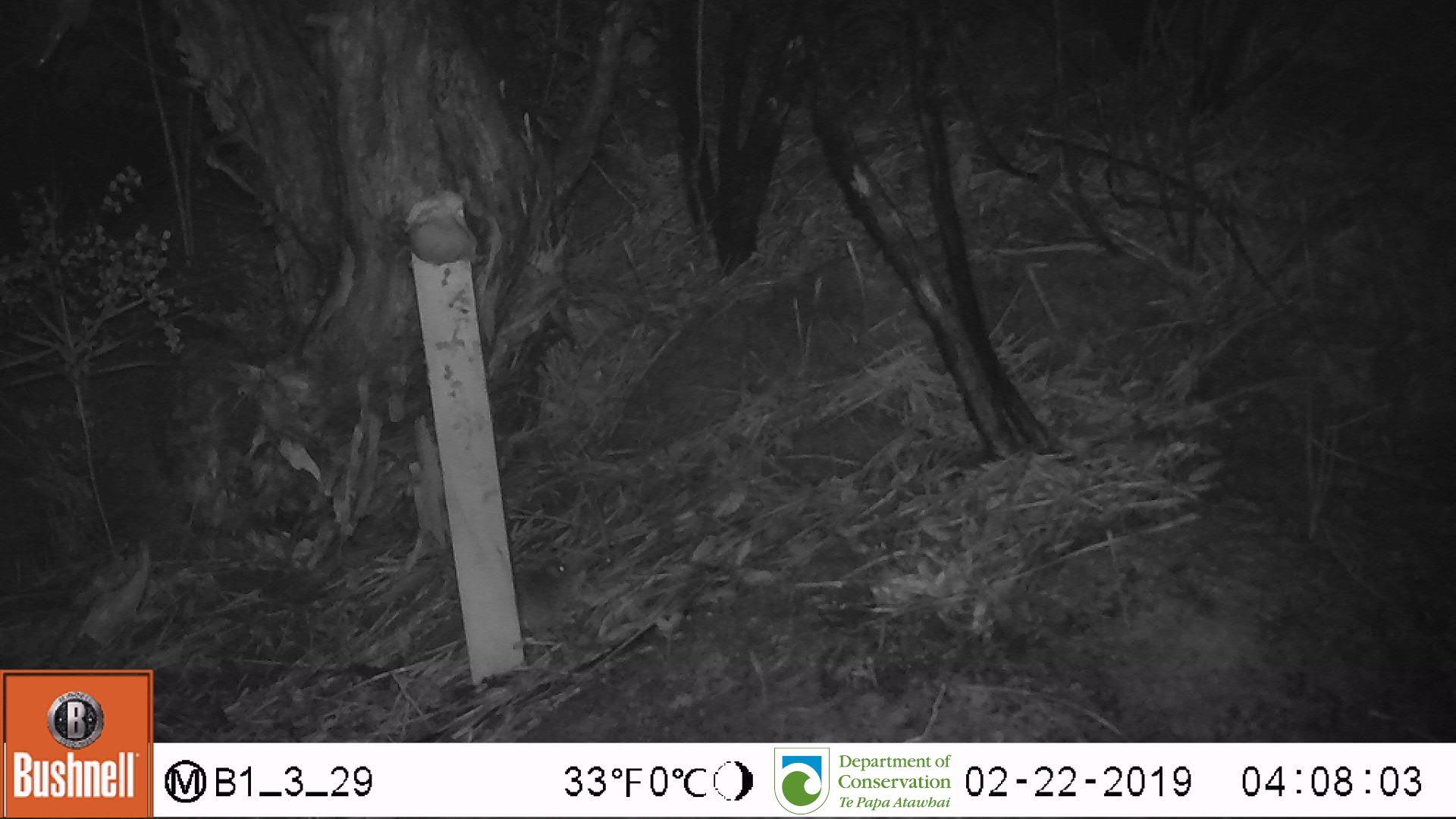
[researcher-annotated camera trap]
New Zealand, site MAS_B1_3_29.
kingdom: Animalia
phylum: Chordata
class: Mammalia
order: Rodentia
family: Muridae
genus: Mus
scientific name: Mus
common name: mouse